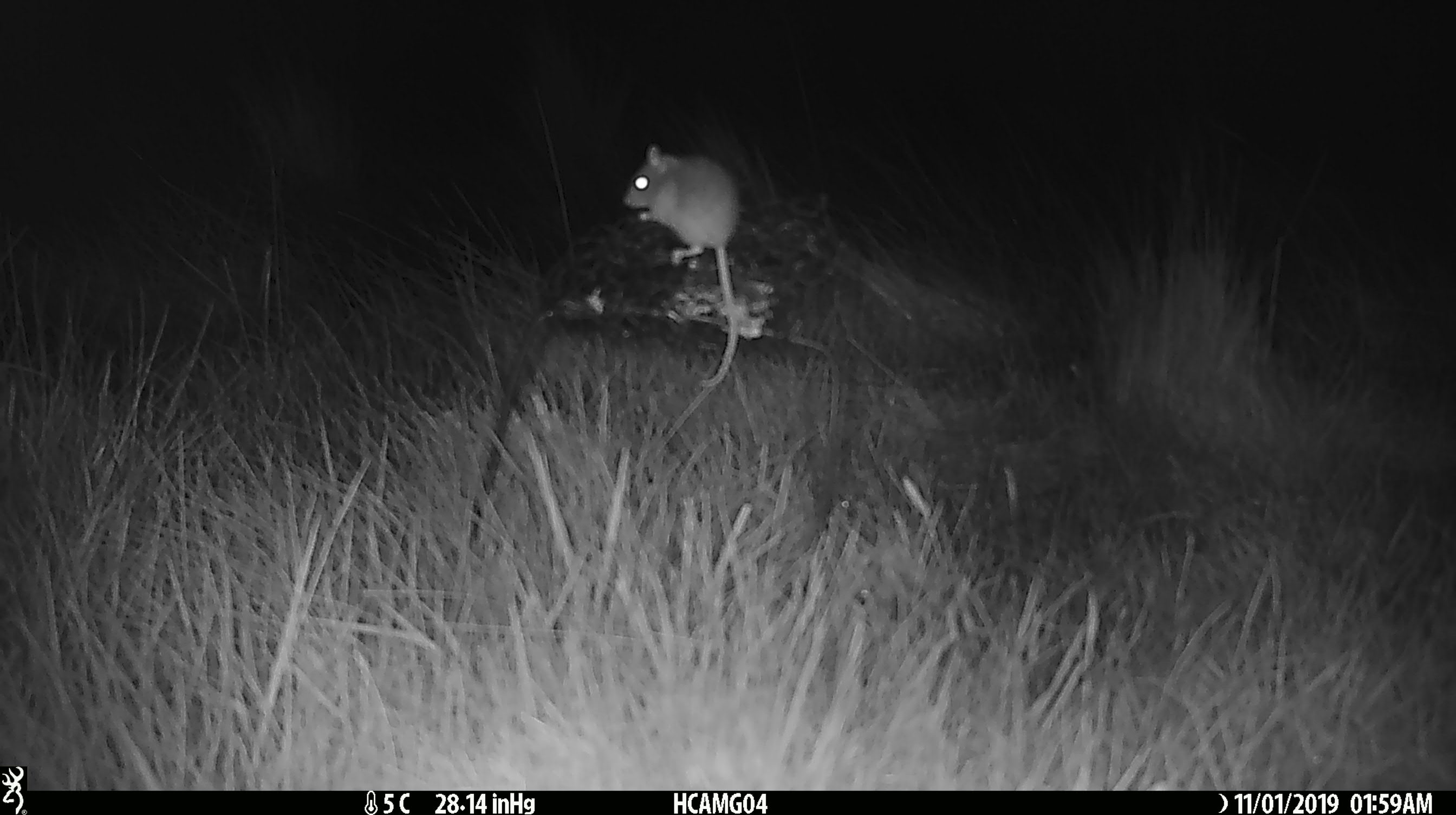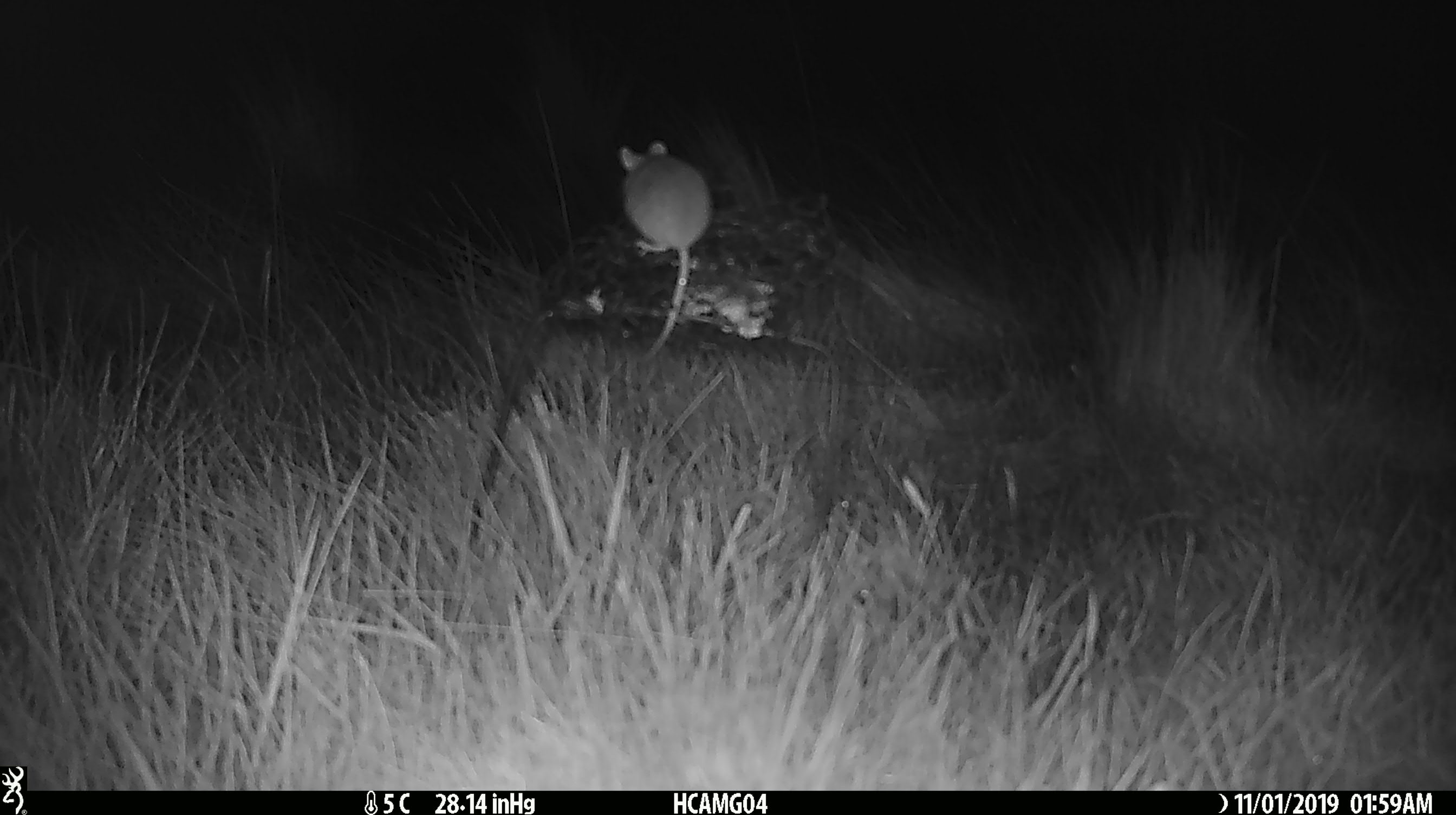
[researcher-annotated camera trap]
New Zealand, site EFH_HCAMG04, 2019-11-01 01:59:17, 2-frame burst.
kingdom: Animalia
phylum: Chordata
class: Mammalia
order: Rodentia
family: Muridae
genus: Mus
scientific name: Mus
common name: mouse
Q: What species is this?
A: Mouse (Mus).